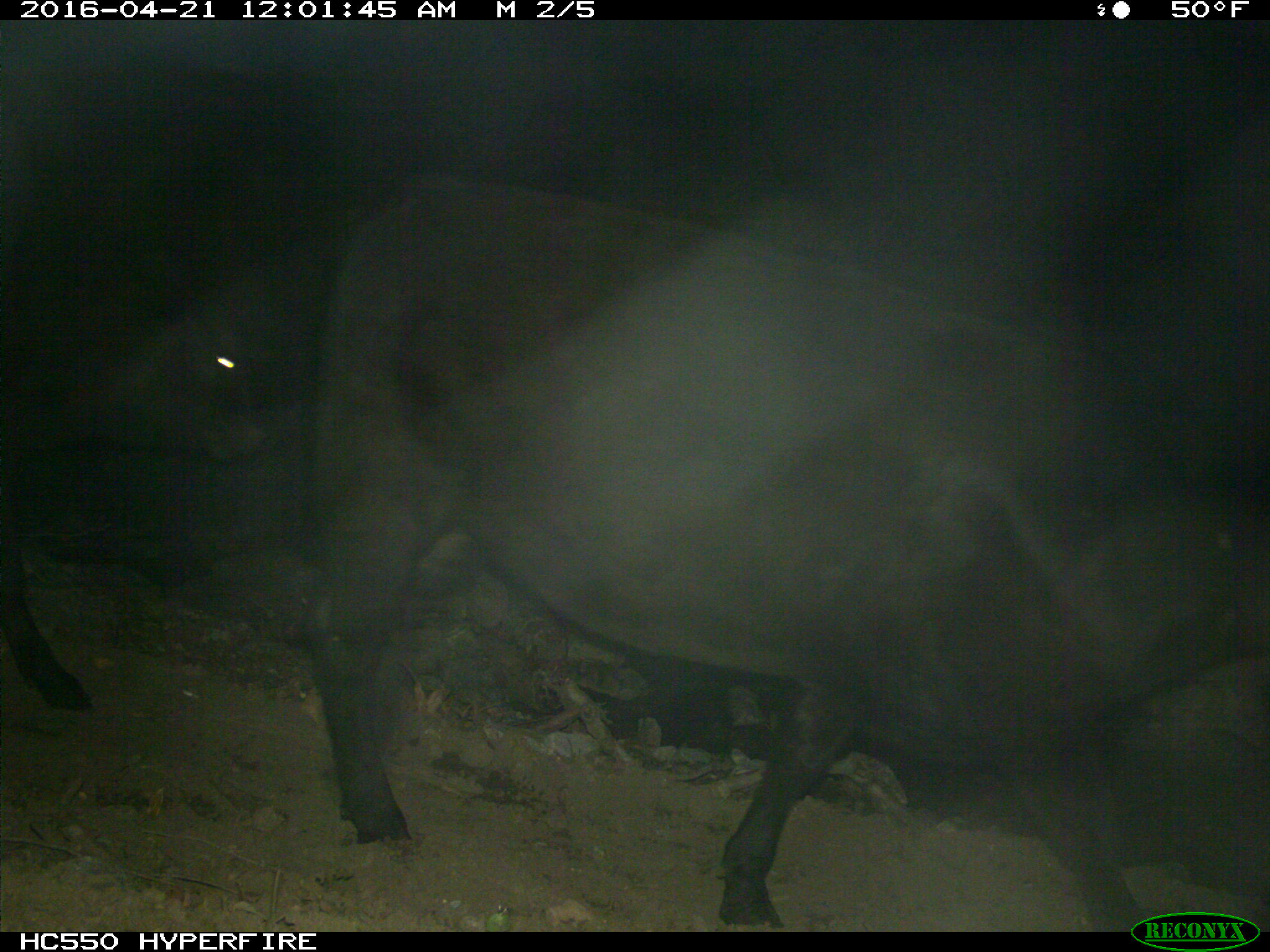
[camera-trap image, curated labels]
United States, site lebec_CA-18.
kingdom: Animalia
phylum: Chordata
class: Mammalia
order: Artiodactyla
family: Bovidae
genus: Bos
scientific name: Bos taurus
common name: domestic cow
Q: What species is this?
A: Bos taurus (domestic cow).